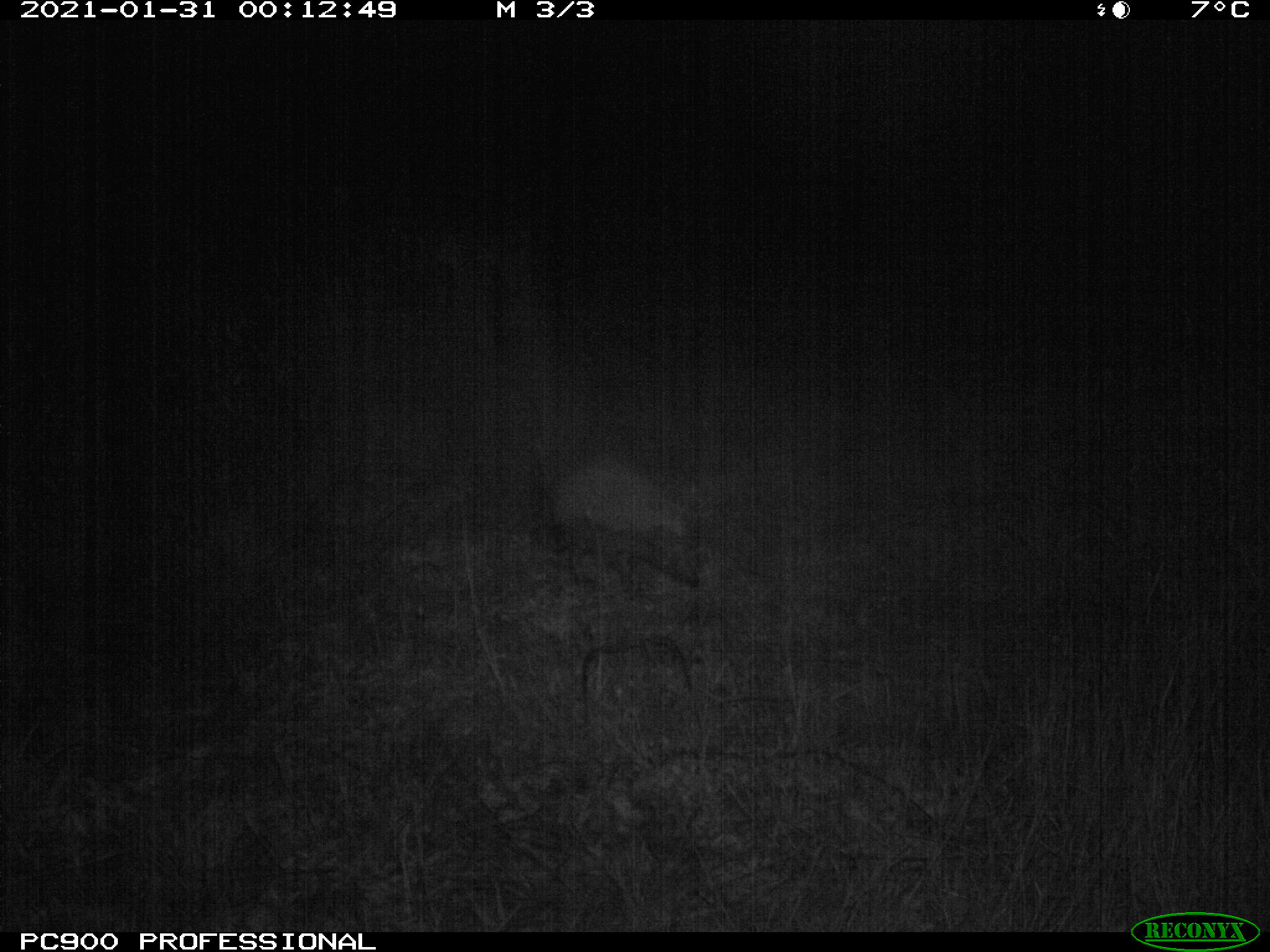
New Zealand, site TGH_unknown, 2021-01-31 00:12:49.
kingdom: Animalia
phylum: Chordata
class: Mammalia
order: Eulipotyphla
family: Erinaceidae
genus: Erinaceus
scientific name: Erinaceus europaeus europaeus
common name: european hedgehog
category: hedgehog